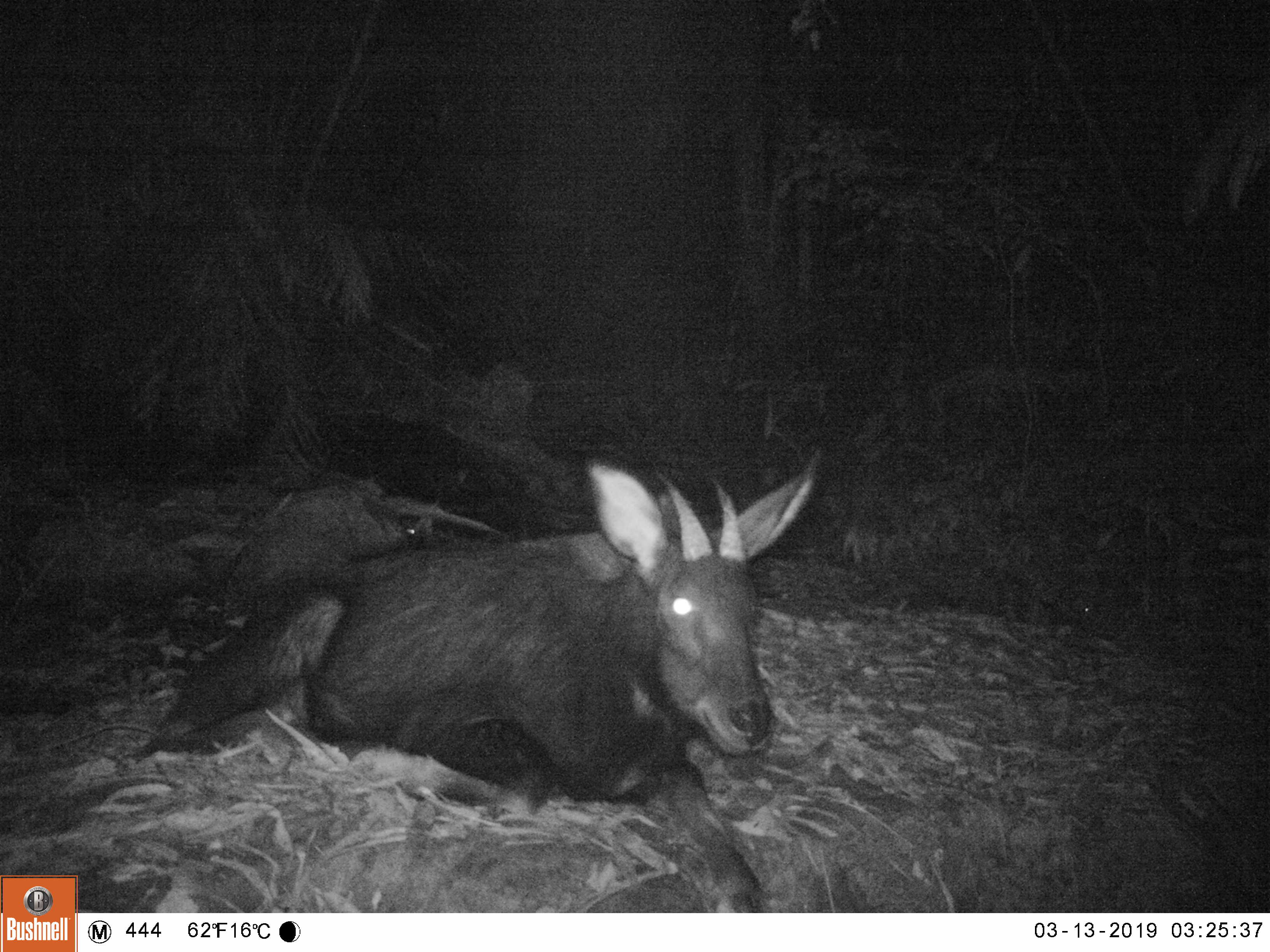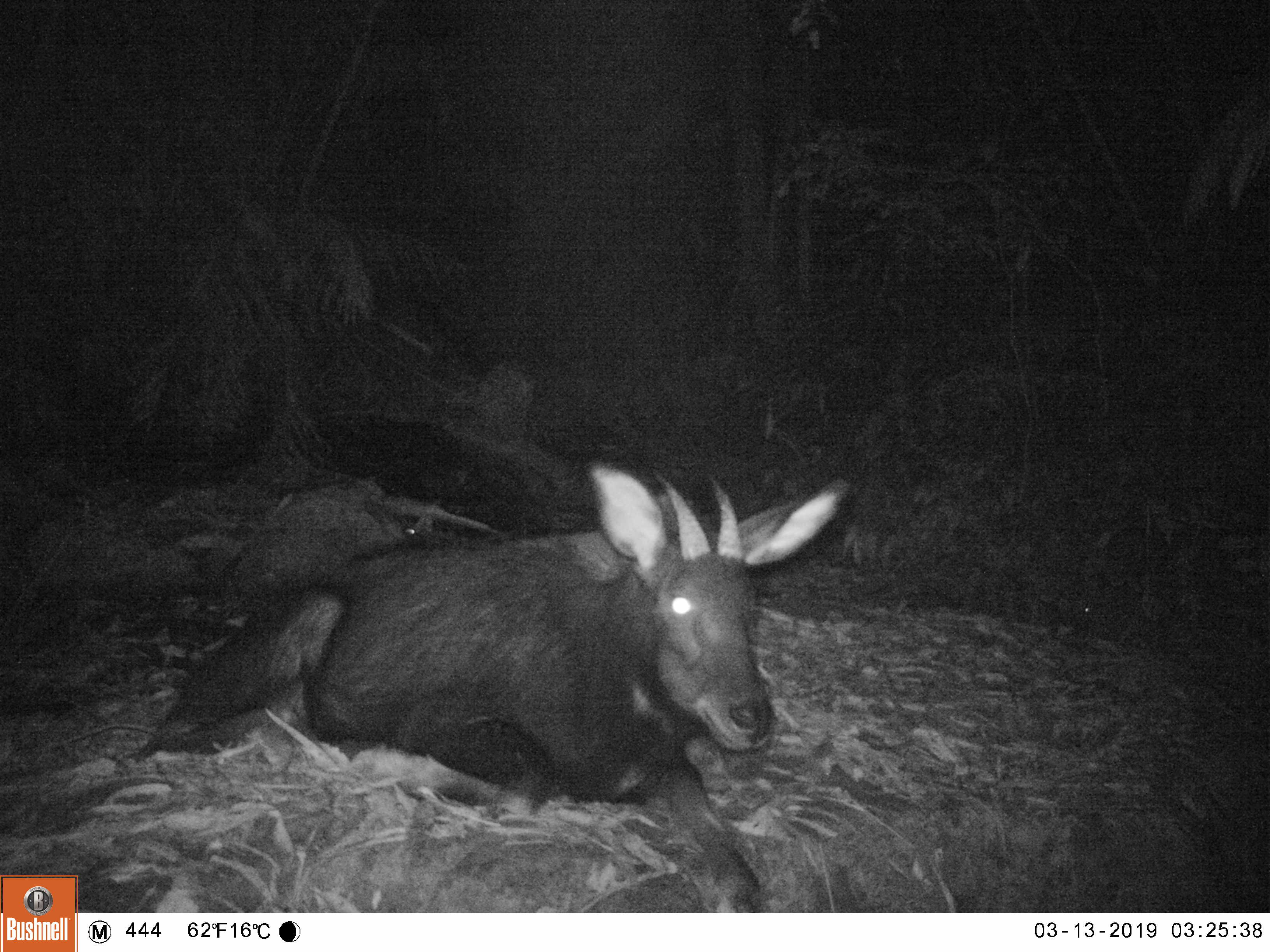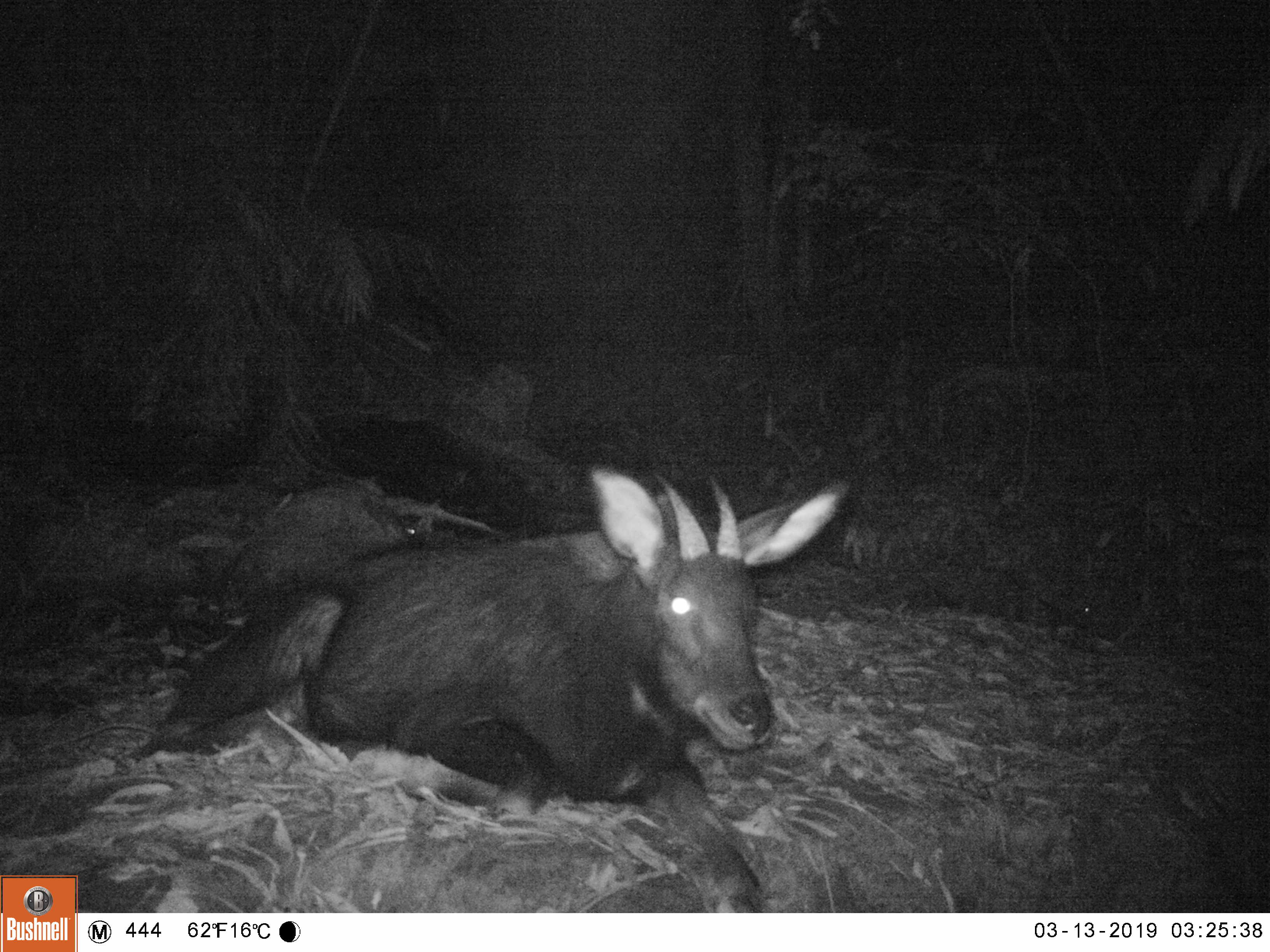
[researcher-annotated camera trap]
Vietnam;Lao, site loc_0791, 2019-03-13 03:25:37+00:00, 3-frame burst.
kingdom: Animalia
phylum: Chordata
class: Mammalia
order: Artiodactyla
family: Bovidae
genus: Capricornis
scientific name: Capricornis sumatraensis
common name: chinese serow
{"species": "chinese serow (Capricornis sumatraensis)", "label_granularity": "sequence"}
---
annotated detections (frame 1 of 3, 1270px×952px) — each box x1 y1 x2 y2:
chinese serow: 140 451 820 910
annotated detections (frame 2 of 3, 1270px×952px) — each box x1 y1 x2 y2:
chinese serow: 139 463 847 910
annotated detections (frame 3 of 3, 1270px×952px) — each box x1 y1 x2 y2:
chinese serow: 138 463 850 910